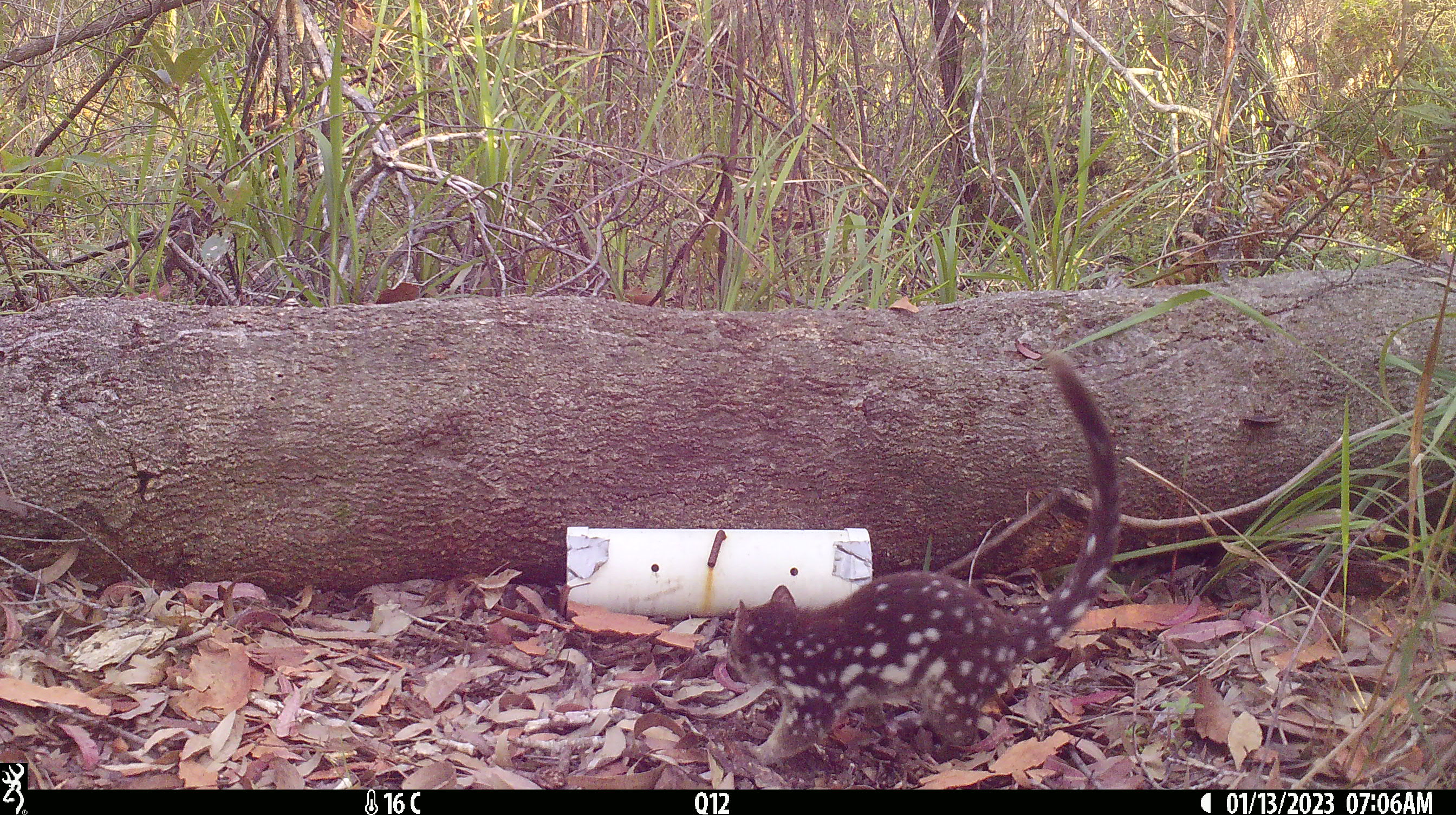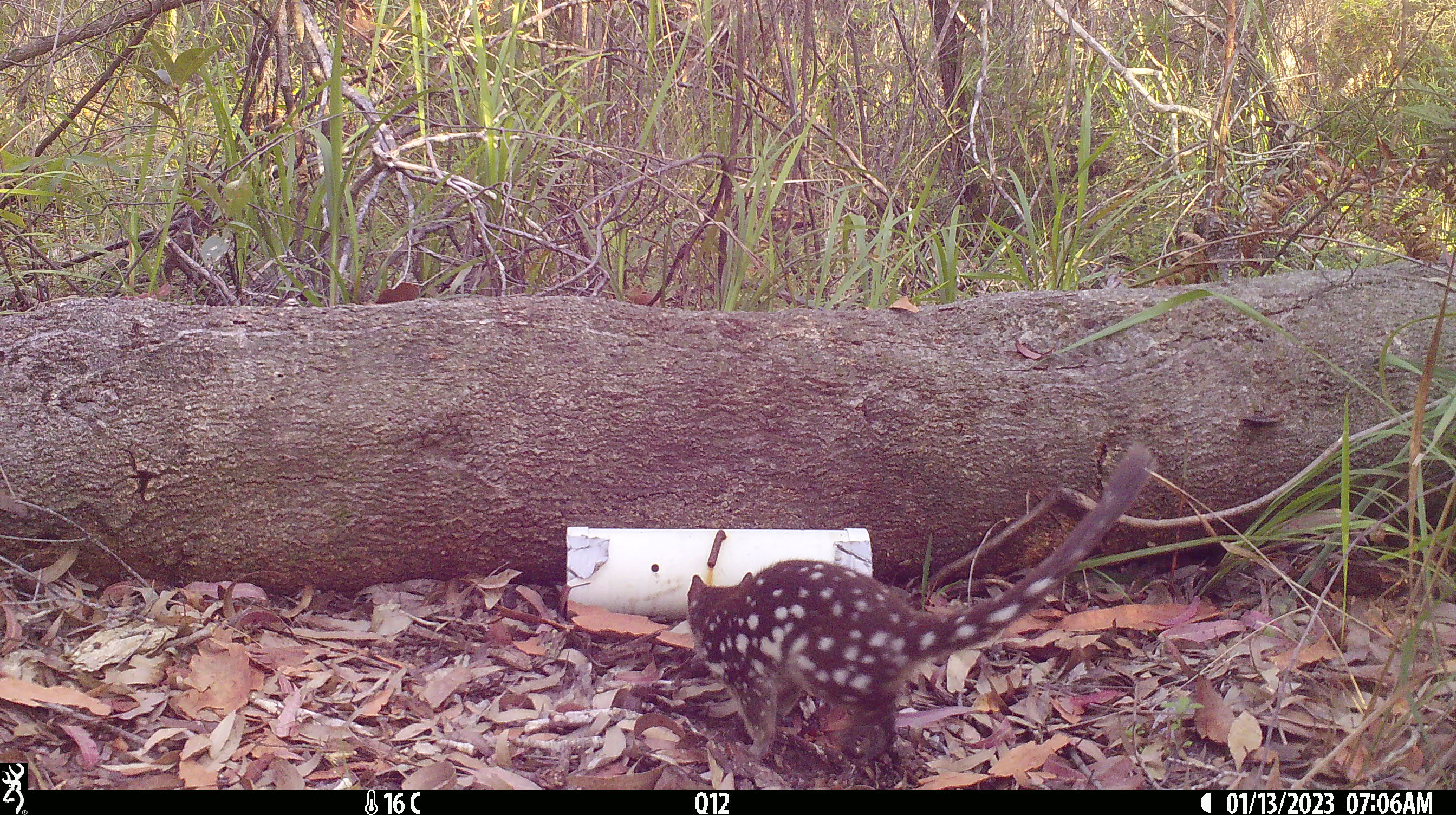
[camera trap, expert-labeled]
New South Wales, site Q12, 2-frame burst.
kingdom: Animalia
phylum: Chordata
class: Mammalia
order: Dasyuromorphia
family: Dasyuridae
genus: Dasyurus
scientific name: Dasyurus maculatus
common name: spotted-tailed quoll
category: quoll